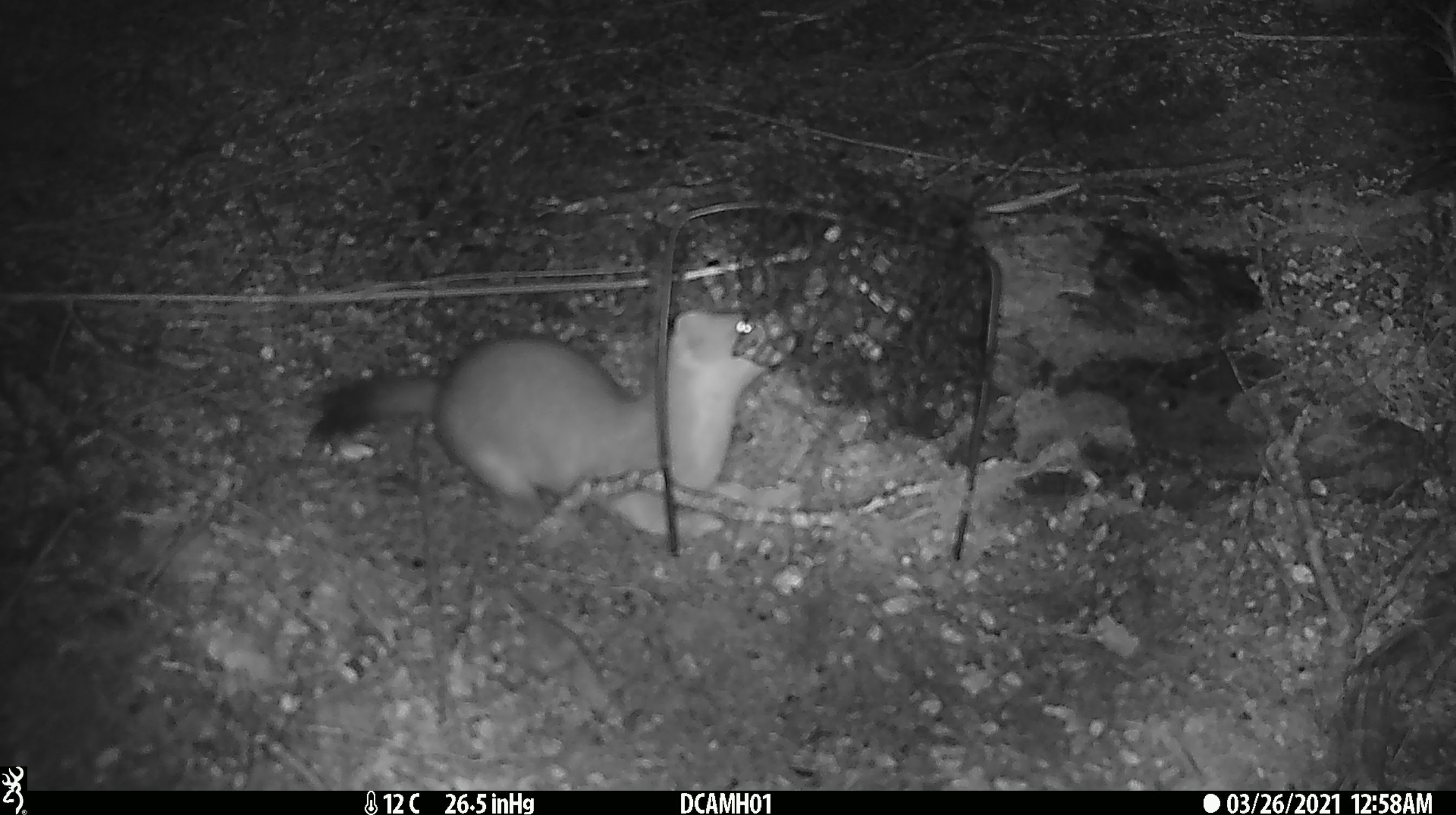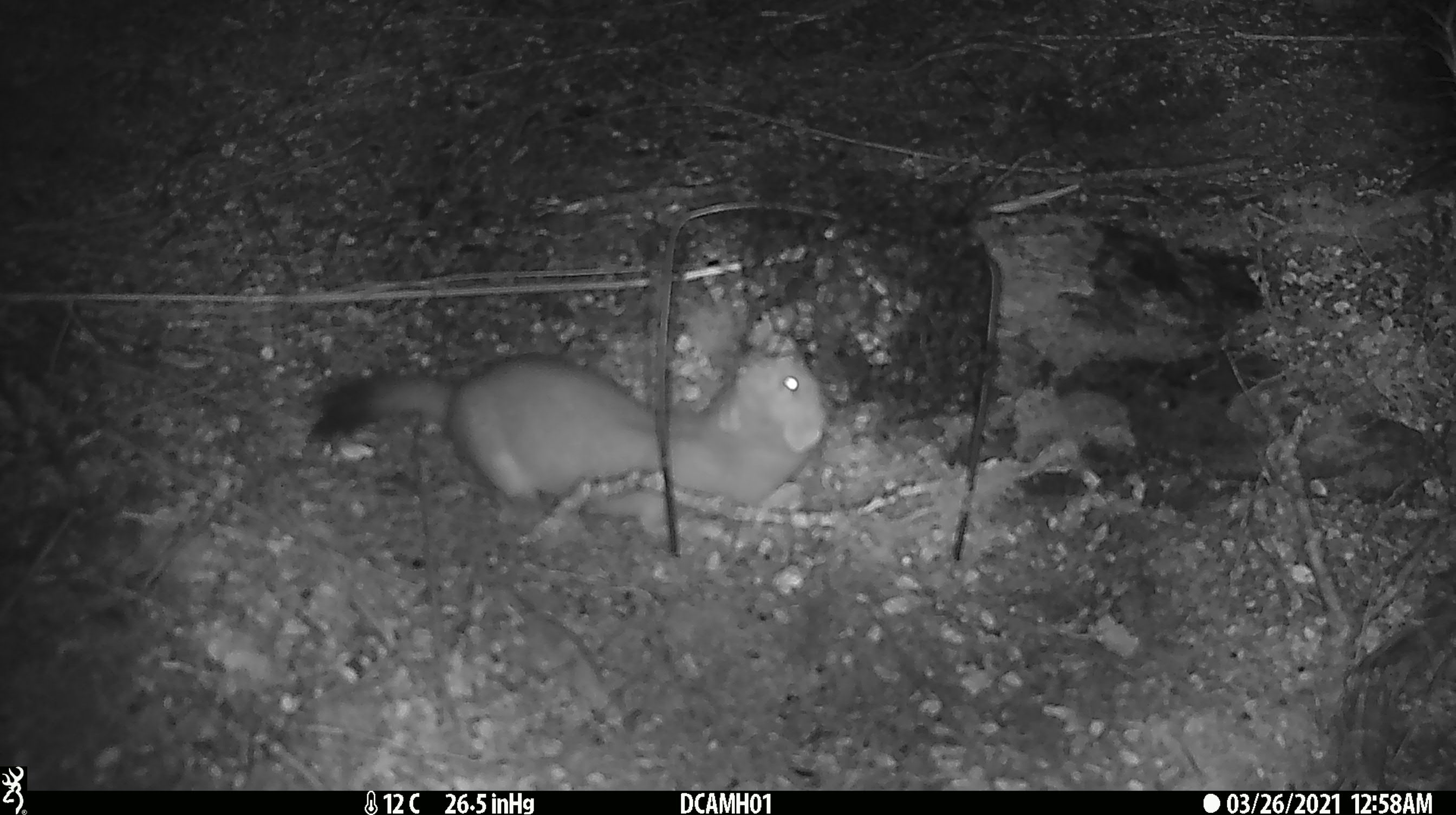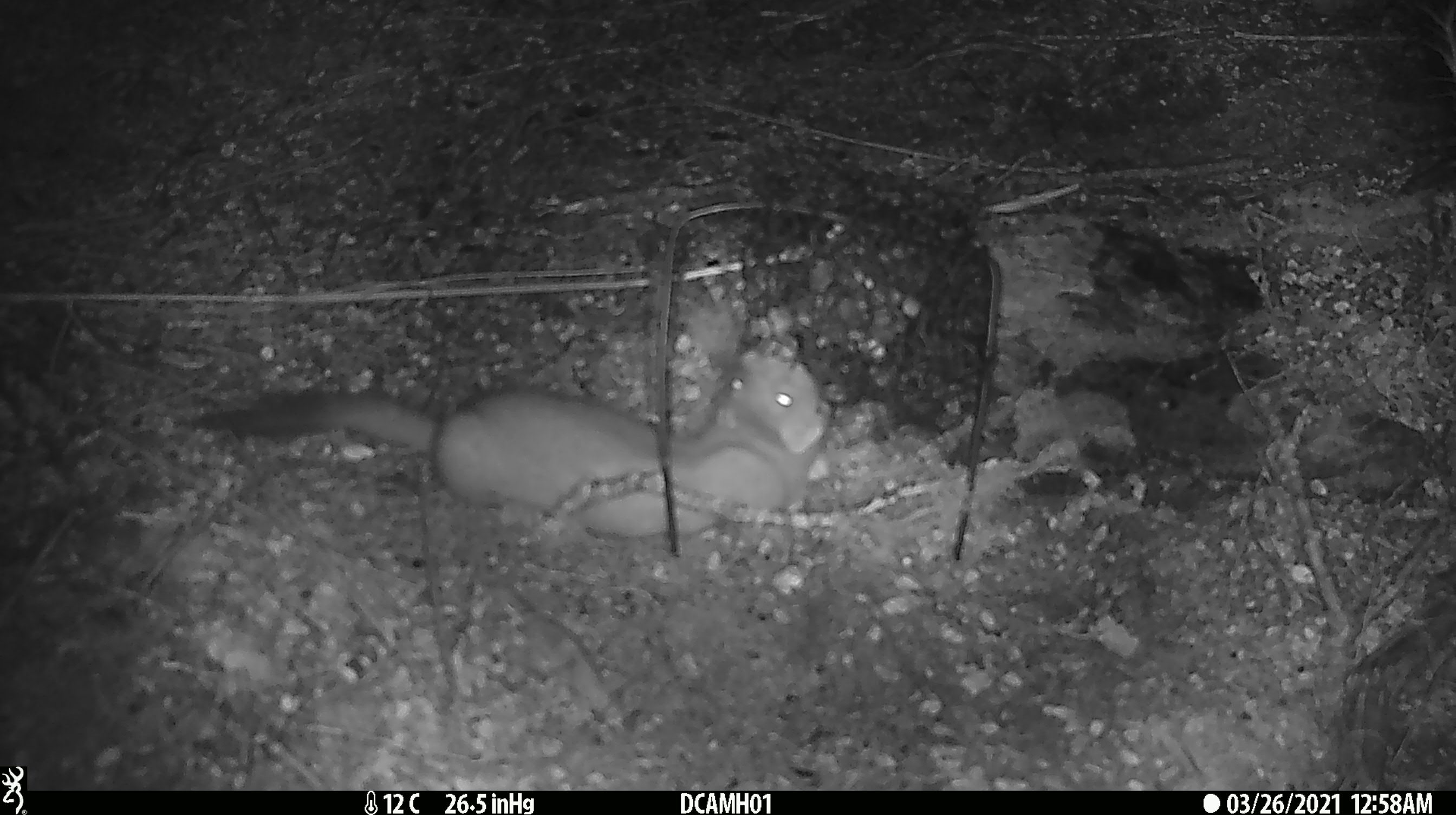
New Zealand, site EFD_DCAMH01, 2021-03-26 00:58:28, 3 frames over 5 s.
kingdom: Animalia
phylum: Chordata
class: Mammalia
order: Carnivora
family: Mustelidae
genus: Mustela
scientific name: Mustela erminea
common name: stoat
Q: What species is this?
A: Stoat (Mustela erminea).